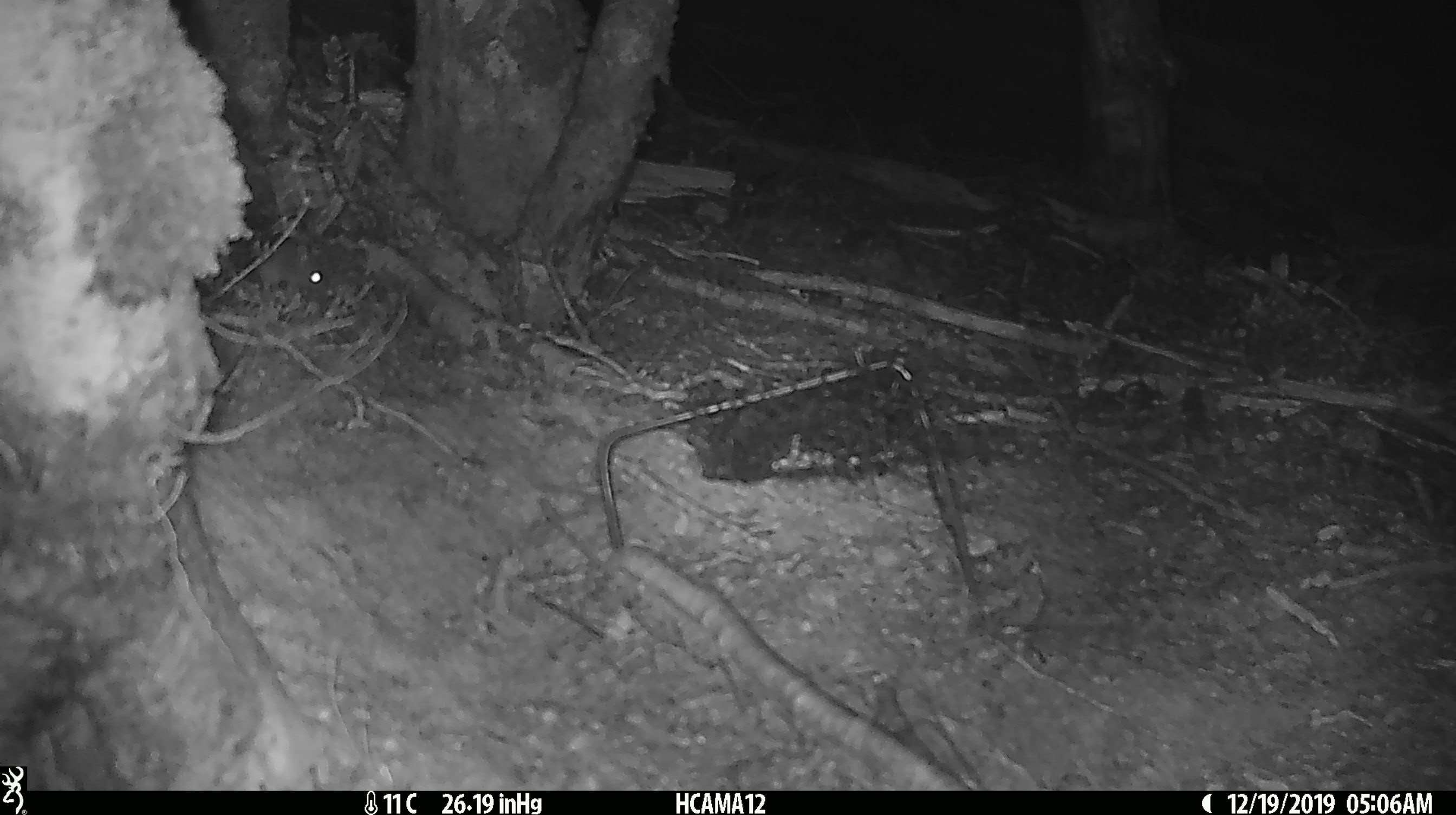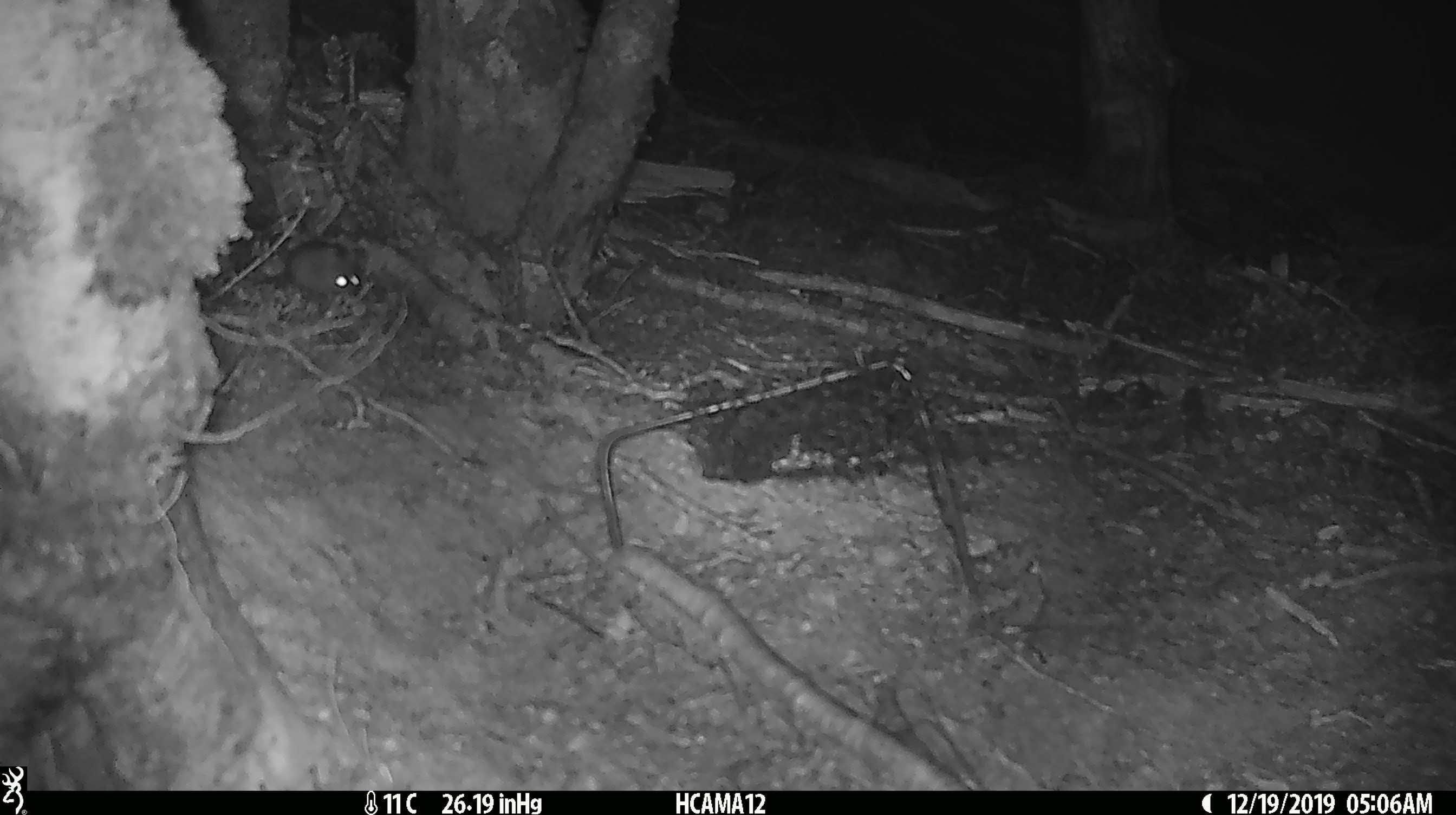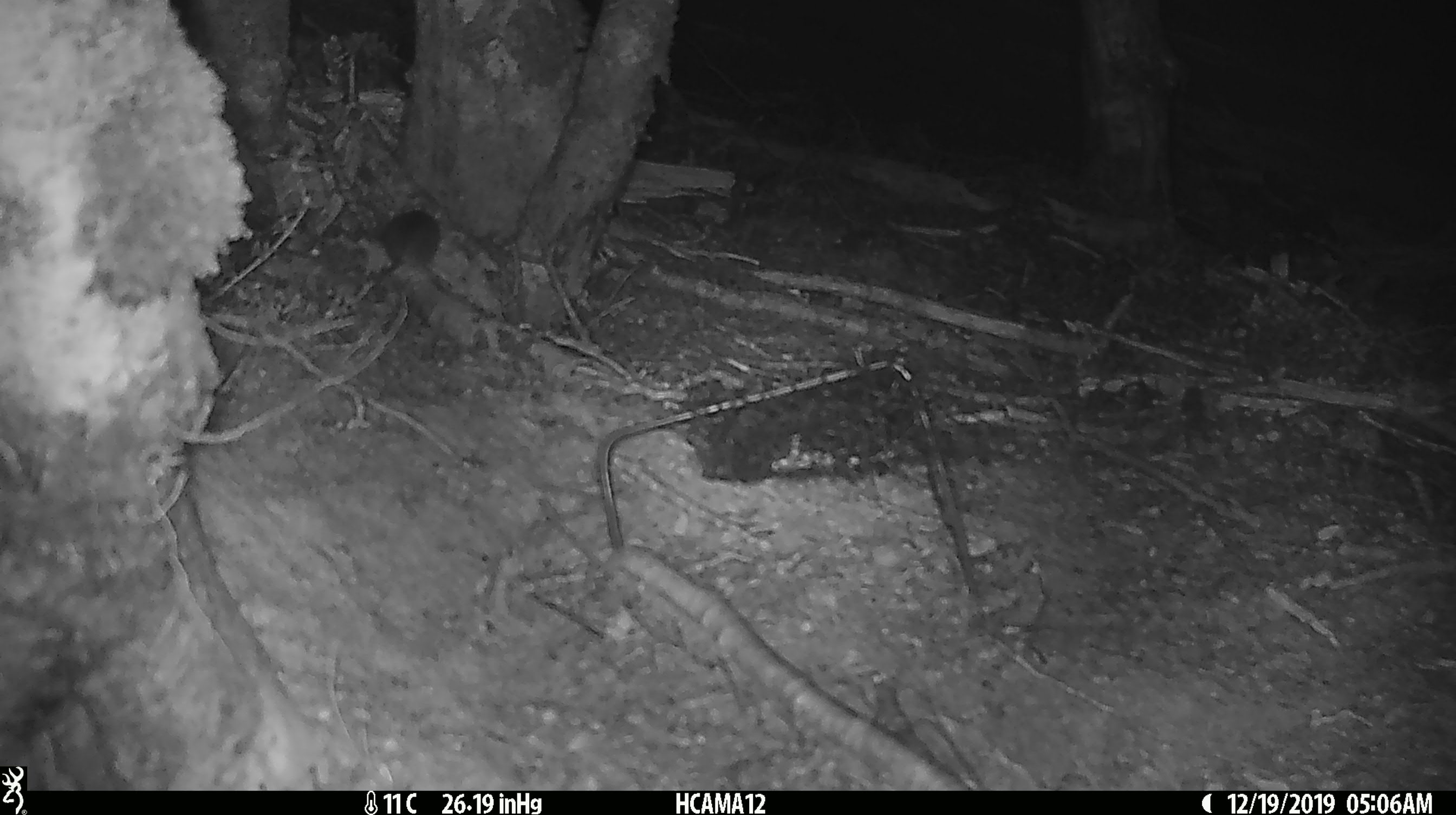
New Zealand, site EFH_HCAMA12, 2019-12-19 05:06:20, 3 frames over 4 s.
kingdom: Animalia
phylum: Chordata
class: Mammalia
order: Rodentia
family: Muridae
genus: Mus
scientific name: Mus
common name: mouse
Mouse (Mus).